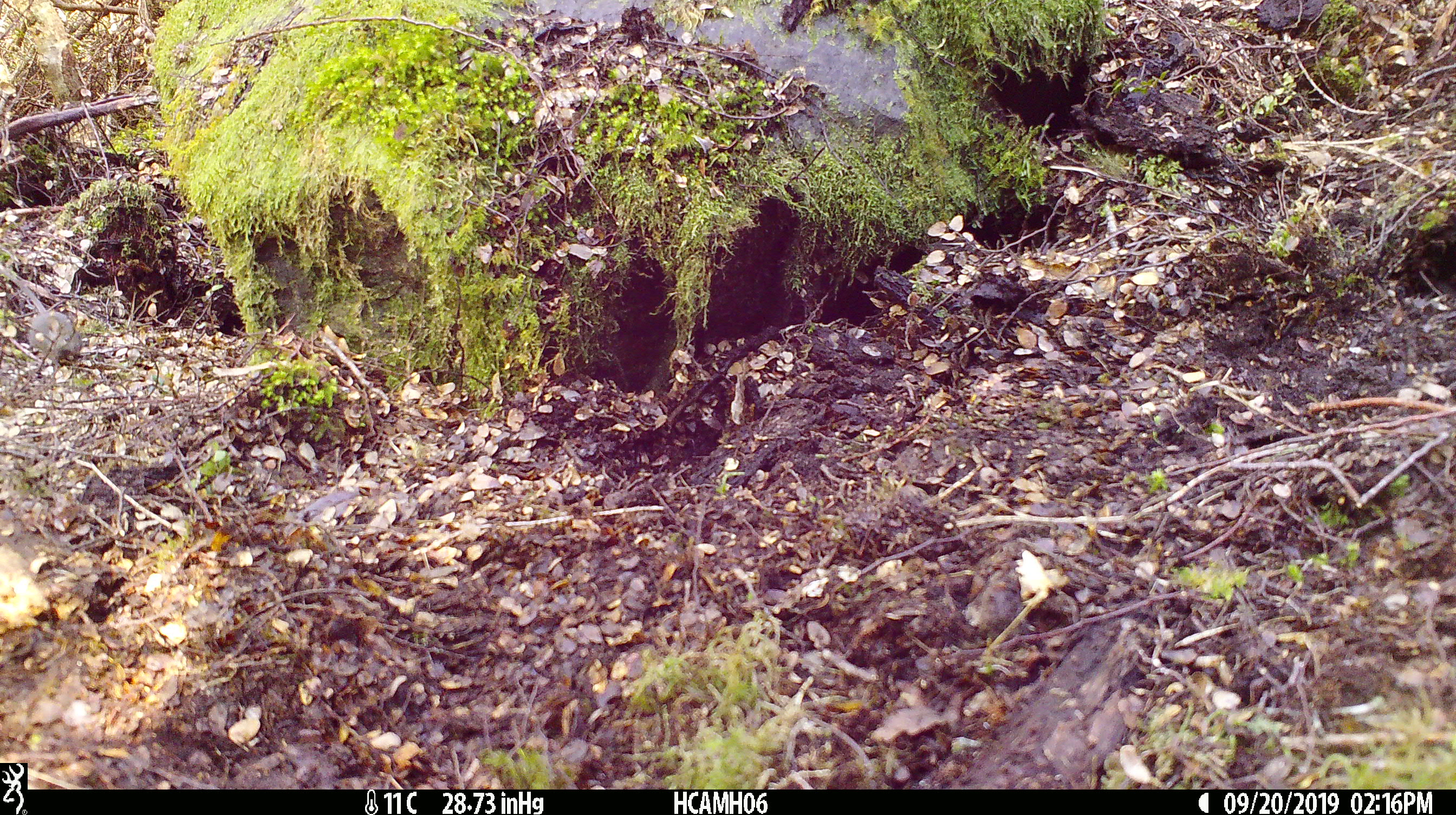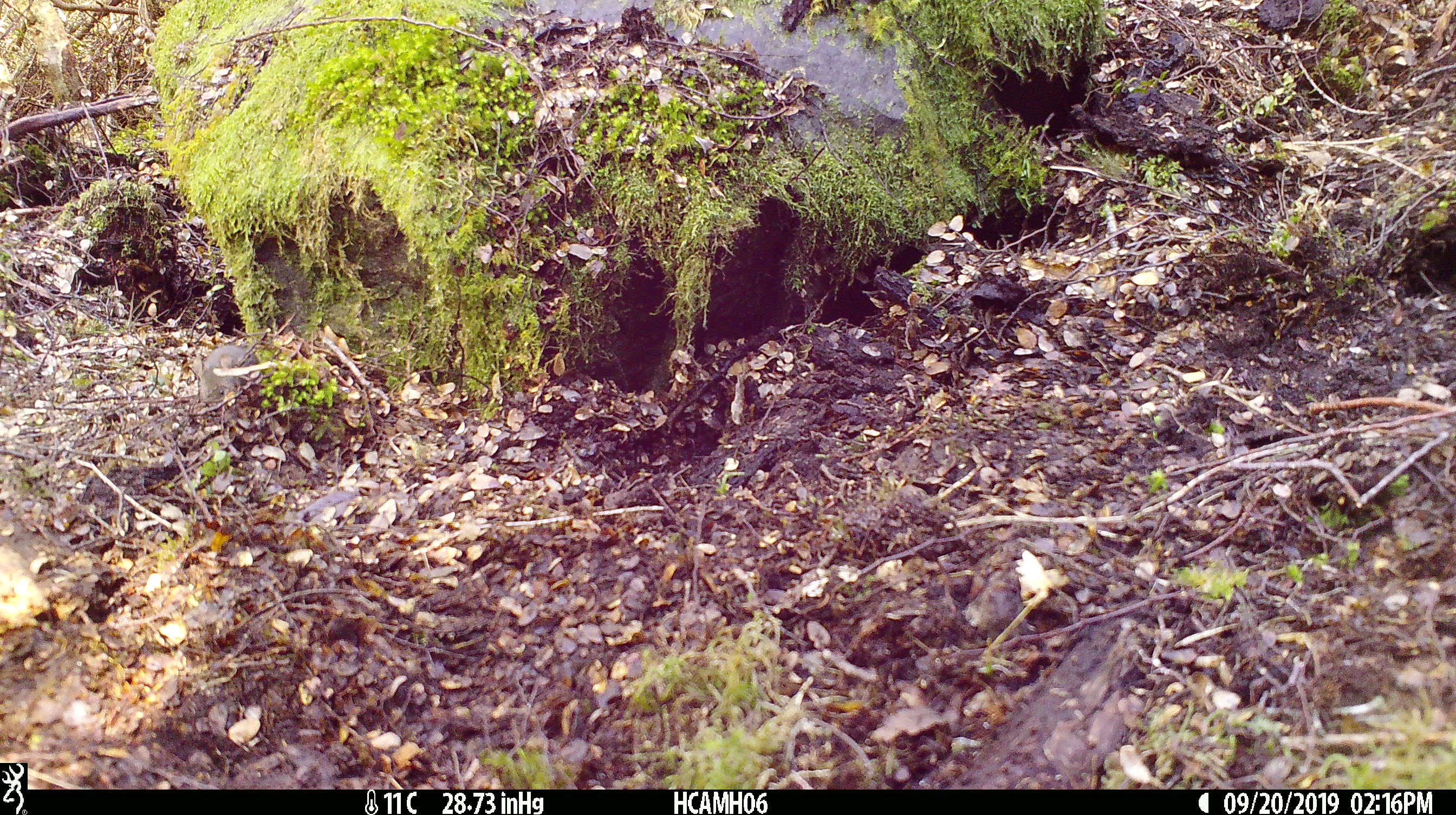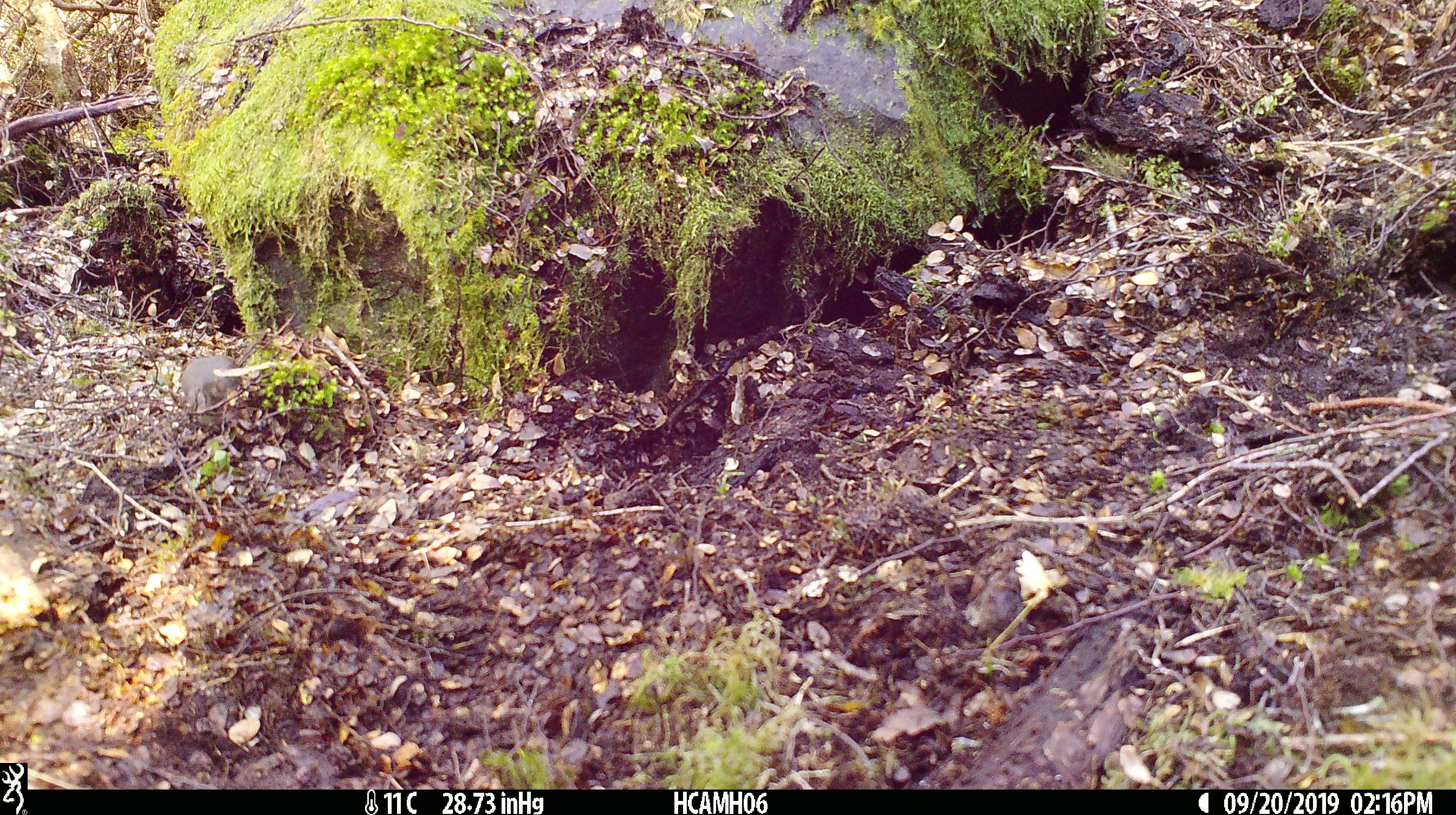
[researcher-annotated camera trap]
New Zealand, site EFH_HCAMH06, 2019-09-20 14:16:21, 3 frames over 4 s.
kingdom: Animalia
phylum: Chordata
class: Mammalia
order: Rodentia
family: Muridae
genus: Mus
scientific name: Mus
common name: mouse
Mouse (Mus).